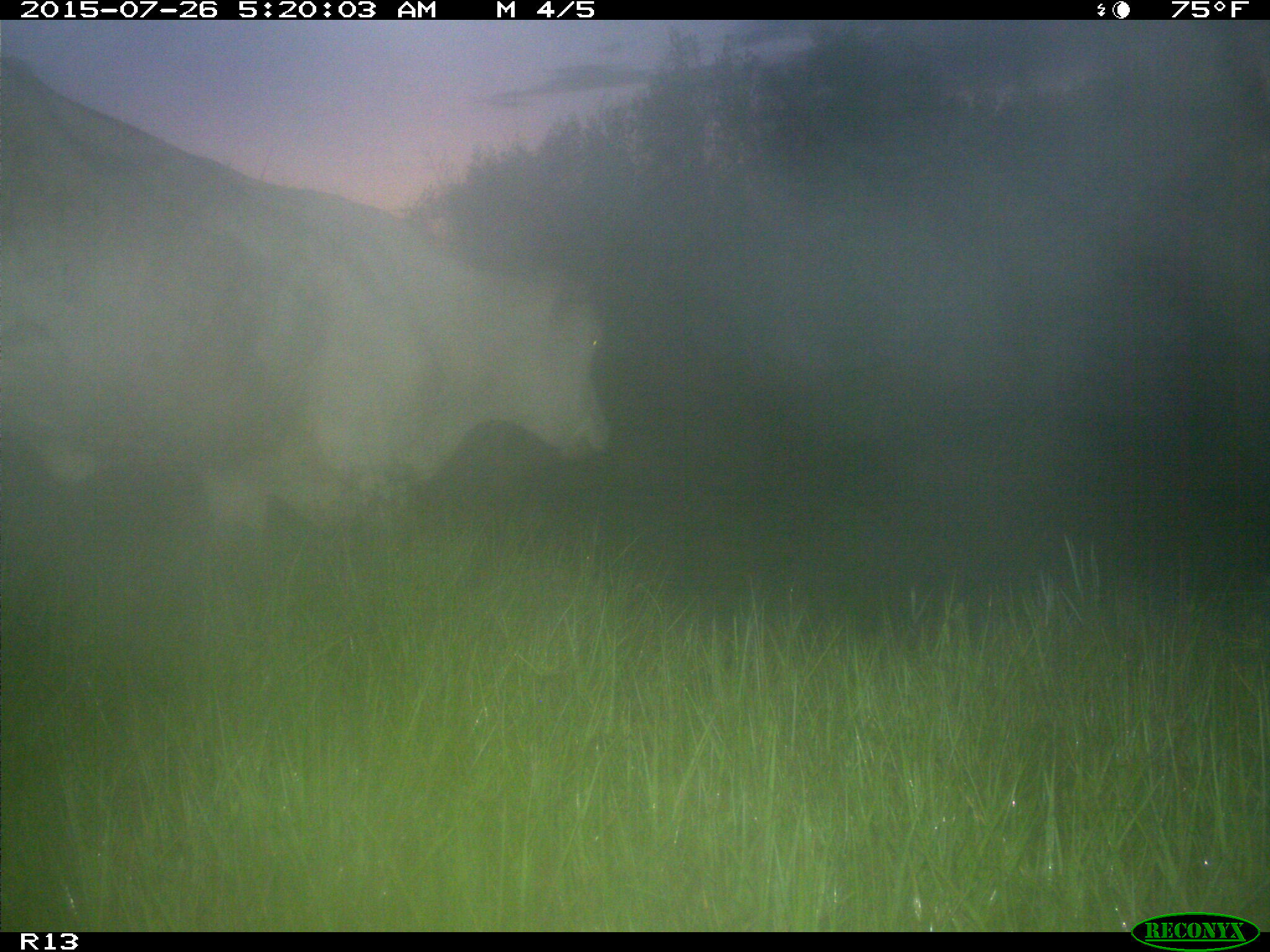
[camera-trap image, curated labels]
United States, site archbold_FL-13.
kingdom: Animalia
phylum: Chordata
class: Mammalia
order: Artiodactyla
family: Bovidae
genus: Bos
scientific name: Bos taurus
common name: domestic cow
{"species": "Bos taurus (domestic cow)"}